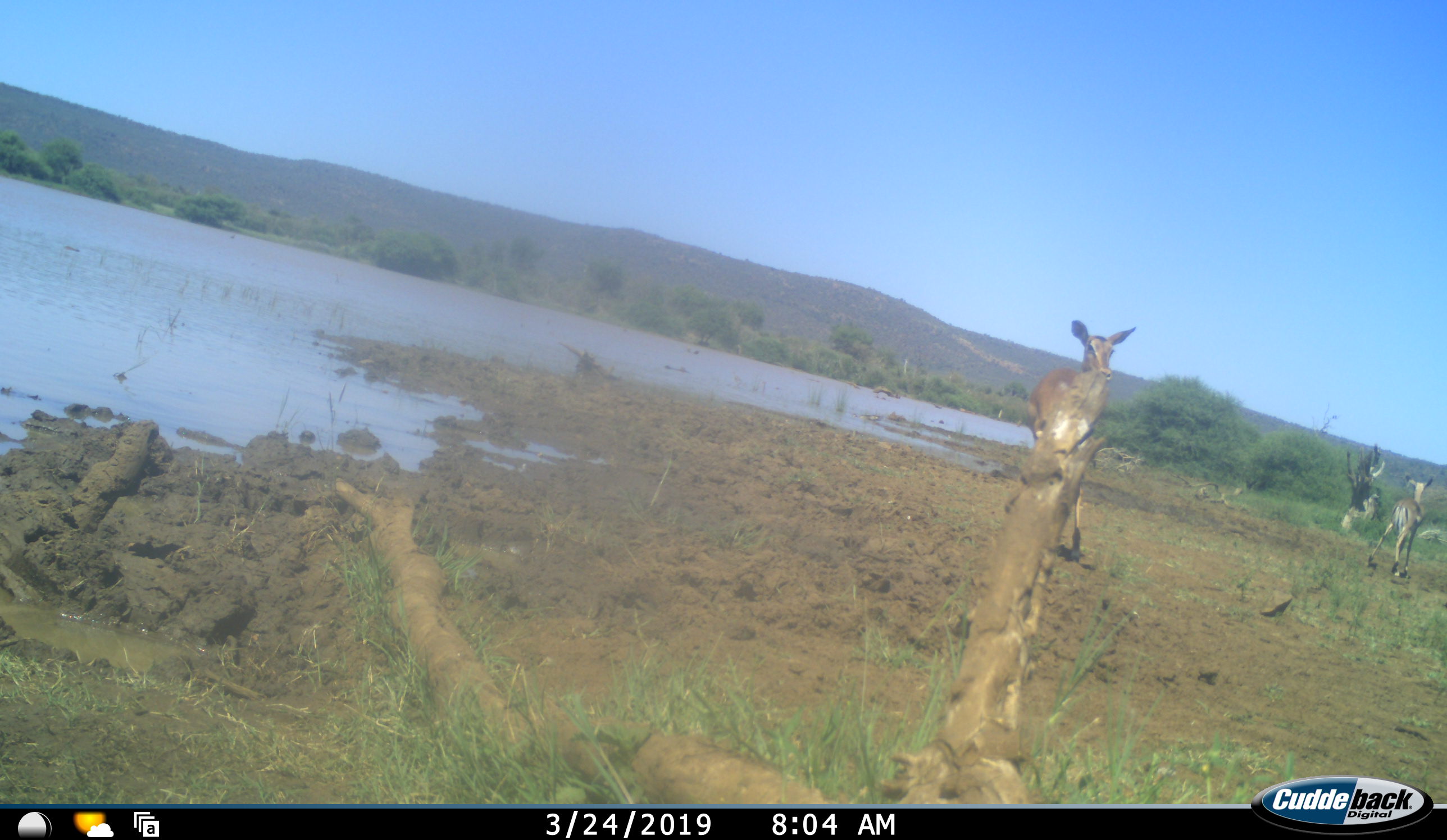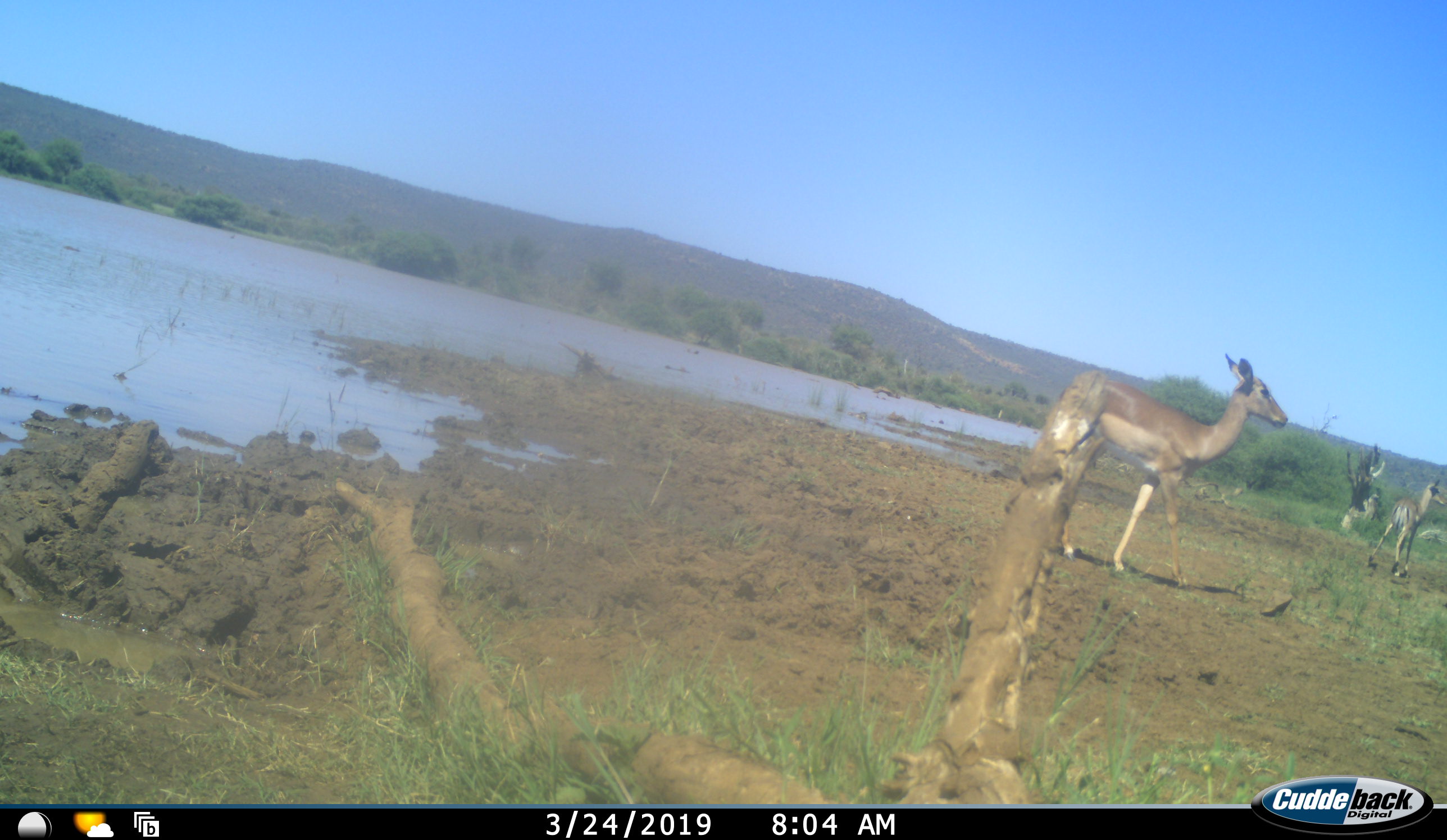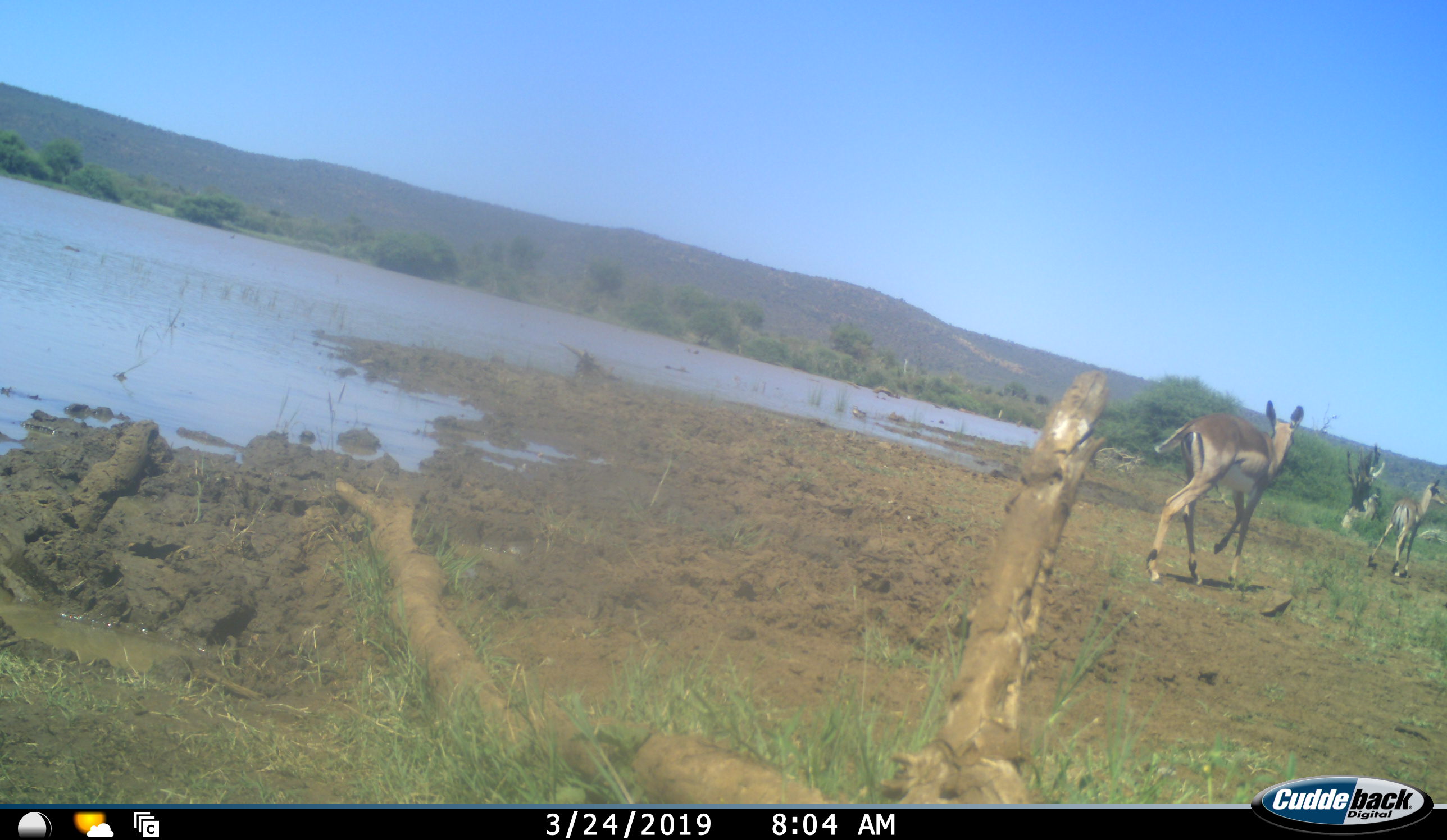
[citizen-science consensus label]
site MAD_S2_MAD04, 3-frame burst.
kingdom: Animalia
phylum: Chordata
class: Mammalia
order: Artiodactyla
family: Bovidae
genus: Aepyceros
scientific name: Aepyceros melampus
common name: impala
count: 2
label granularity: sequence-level